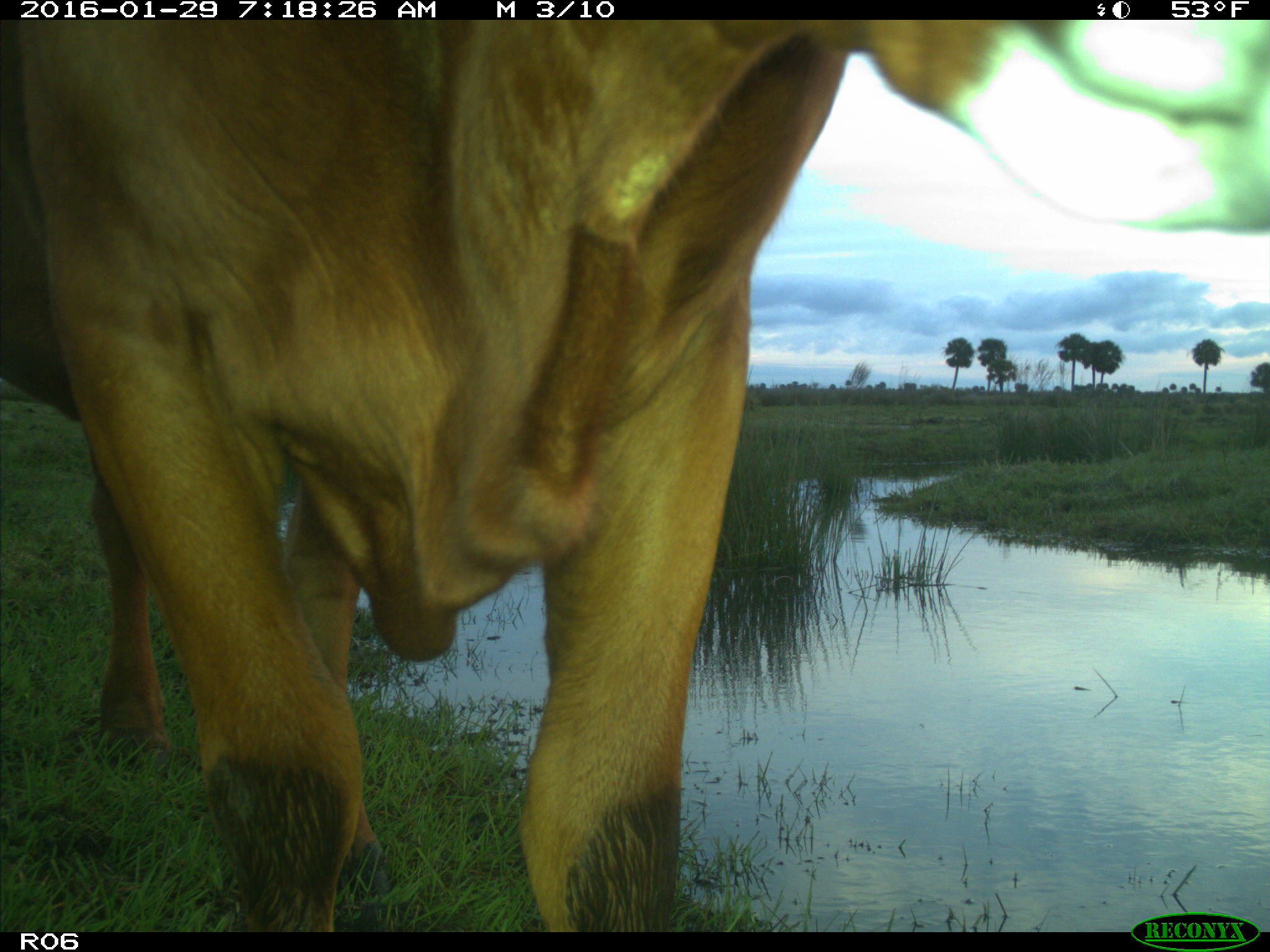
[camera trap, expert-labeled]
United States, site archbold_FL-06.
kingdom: Animalia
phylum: Chordata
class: Mammalia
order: Artiodactyla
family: Bovidae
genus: Bos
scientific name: Bos taurus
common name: domestic cow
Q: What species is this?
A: Bos taurus (domestic cow).